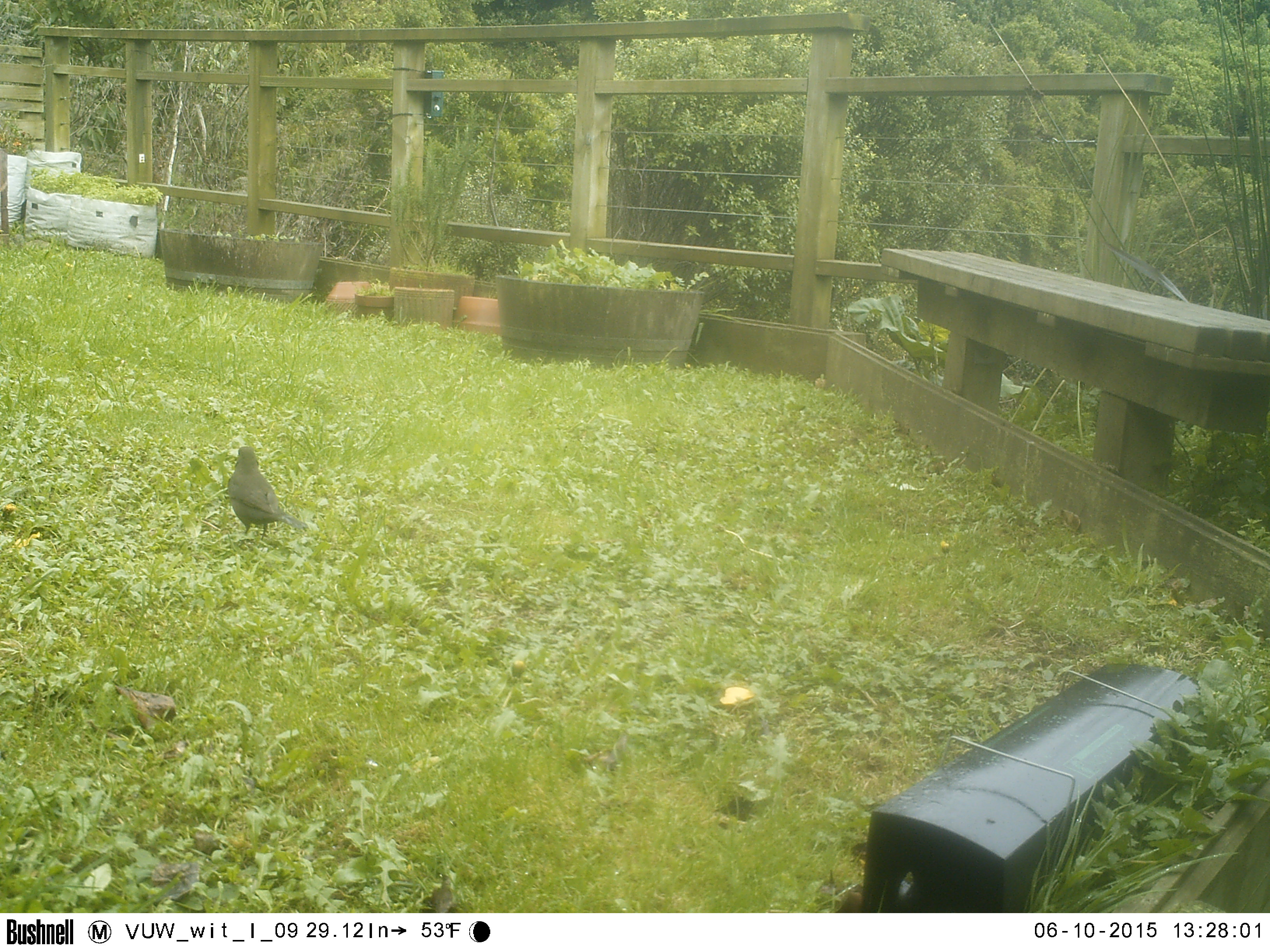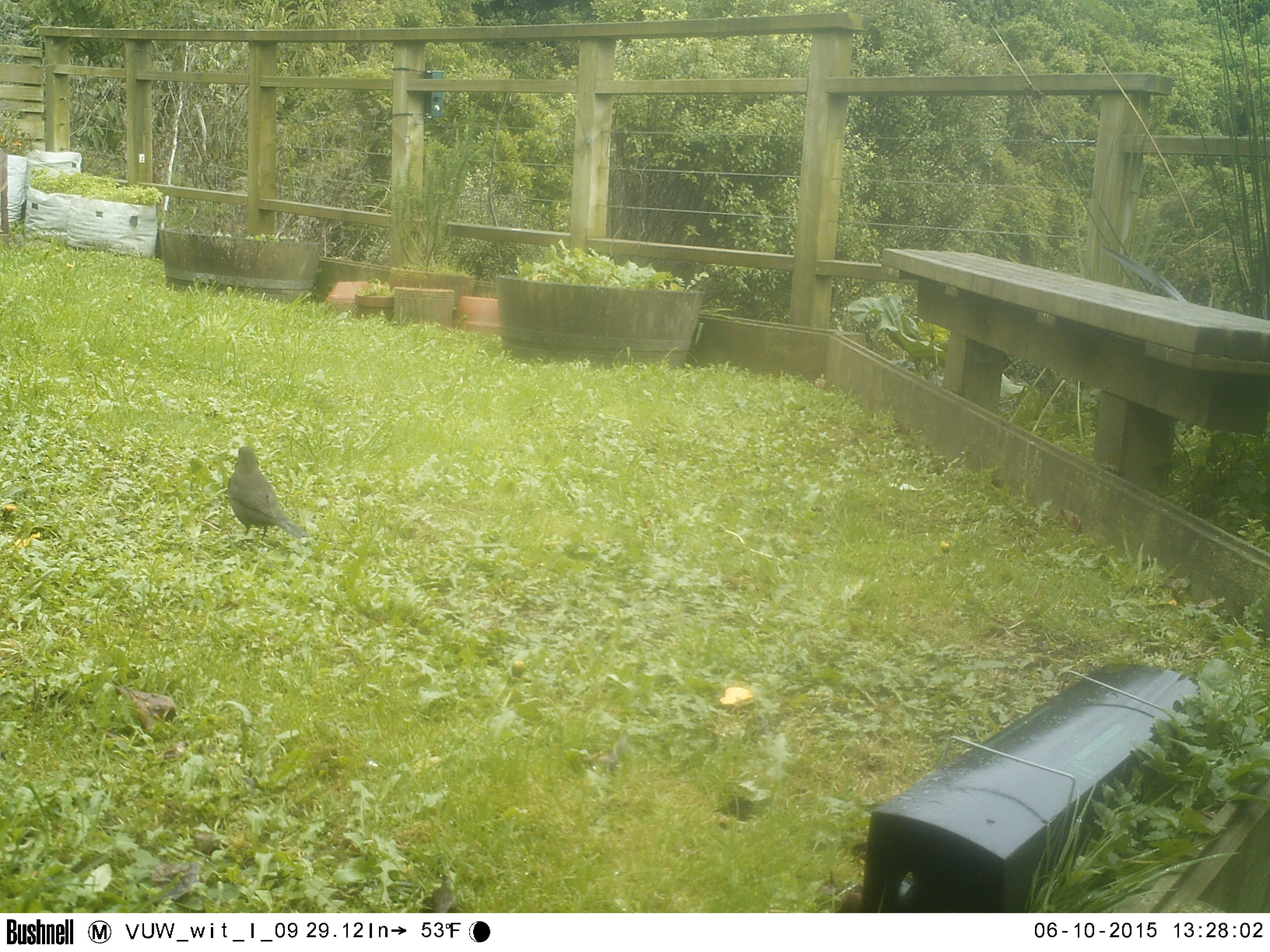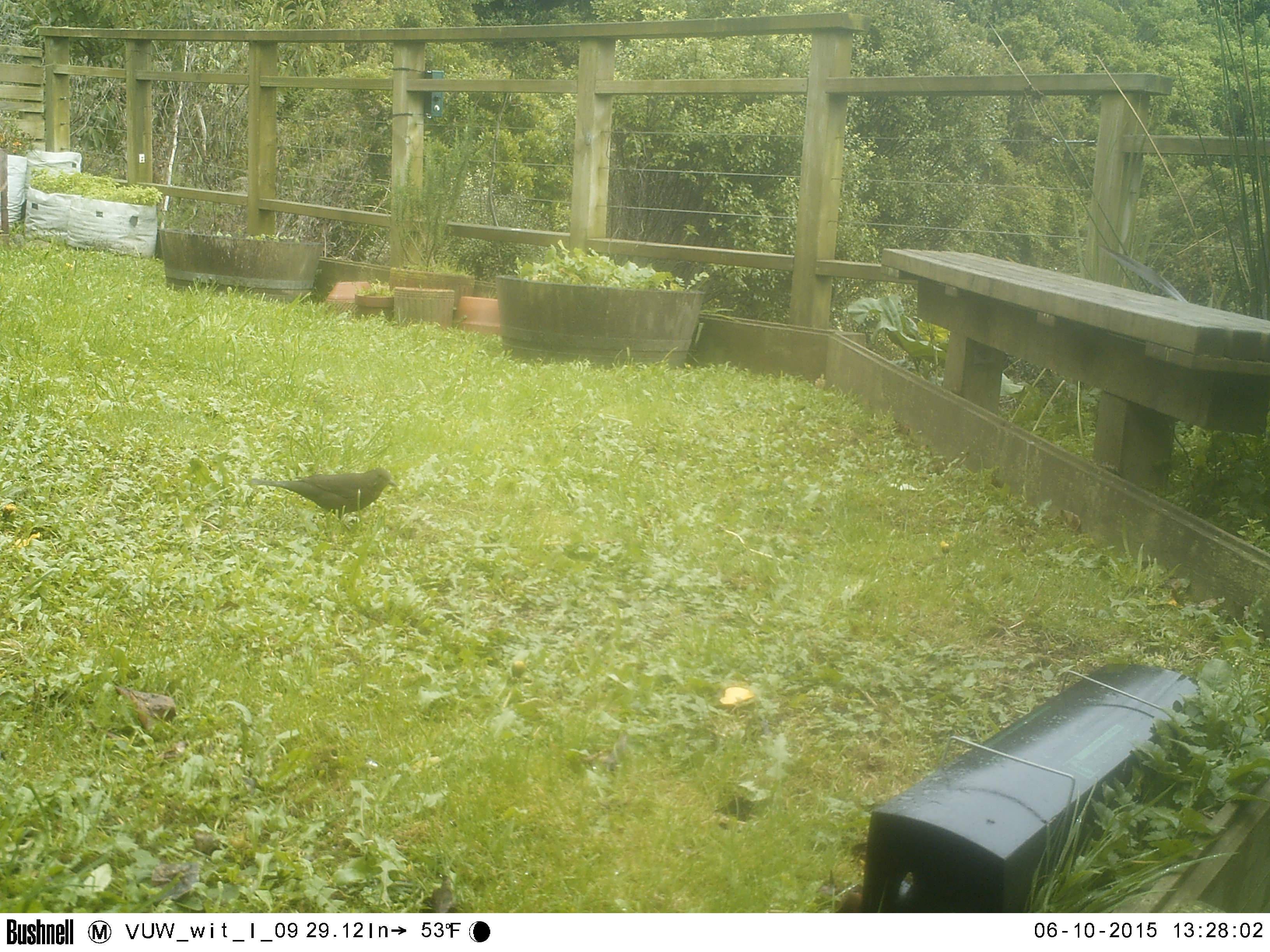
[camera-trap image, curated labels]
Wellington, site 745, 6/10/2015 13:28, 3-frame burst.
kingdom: Animalia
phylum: Chordata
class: Aves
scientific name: Aves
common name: bird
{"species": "bird (Aves)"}